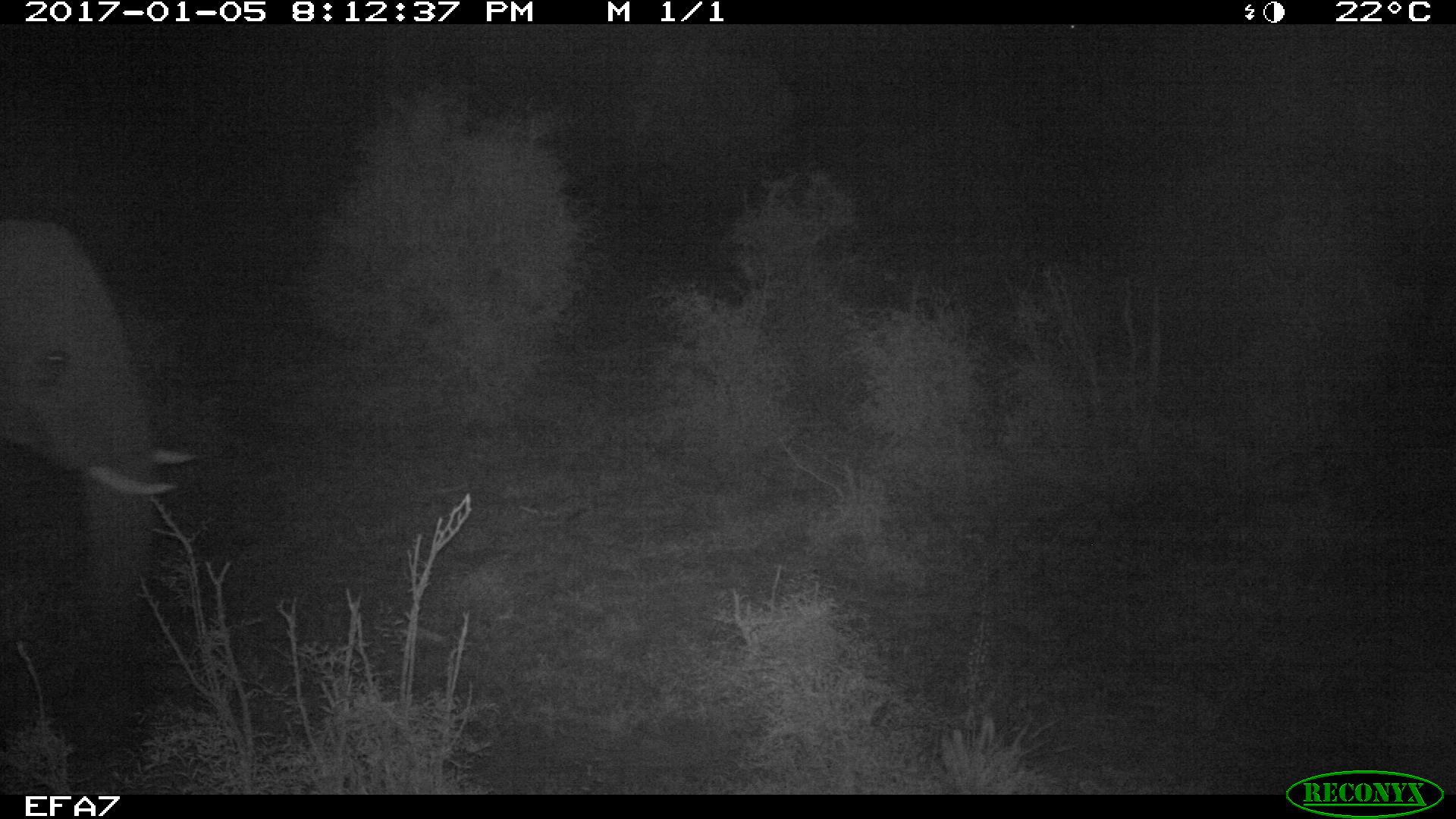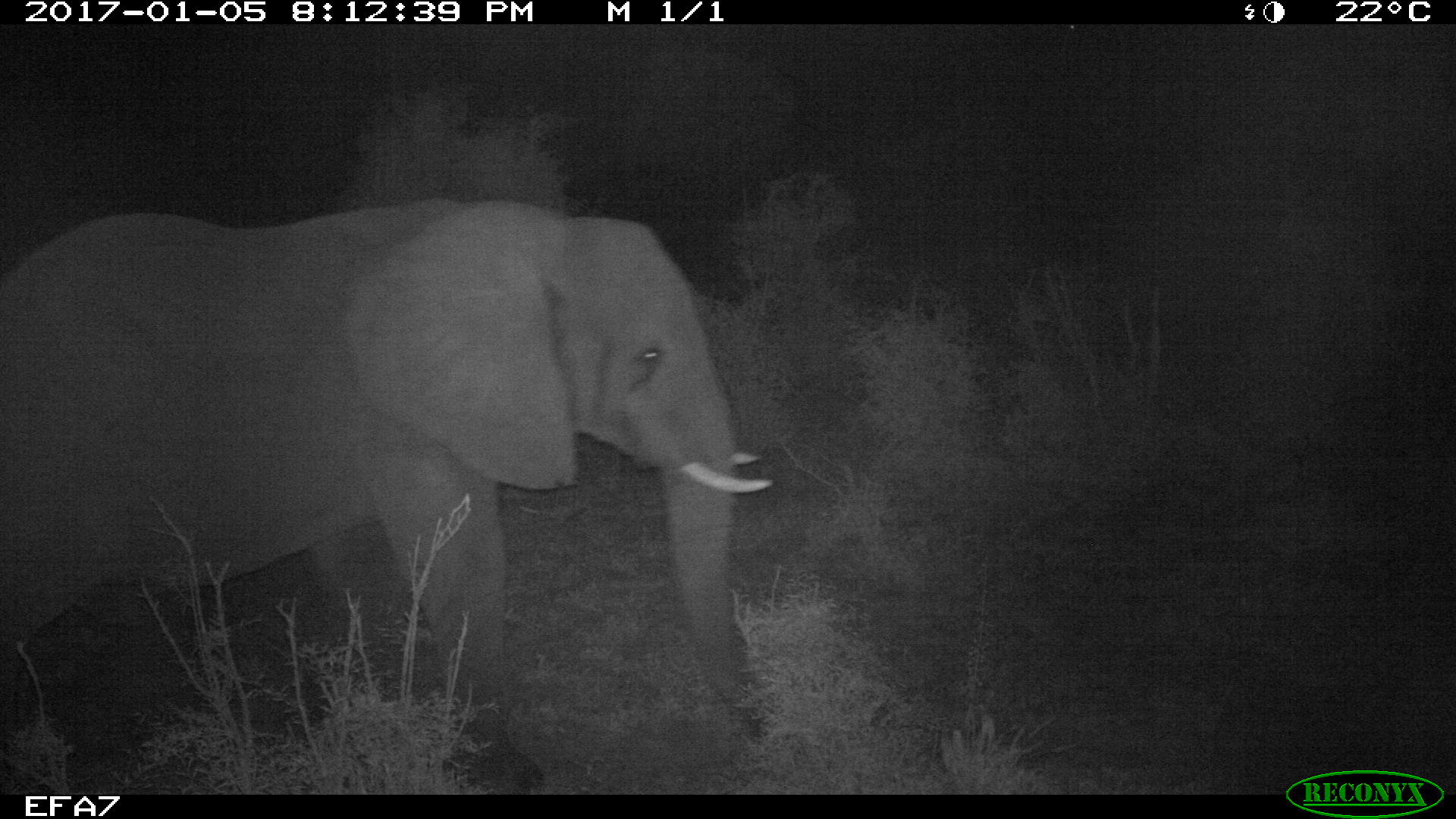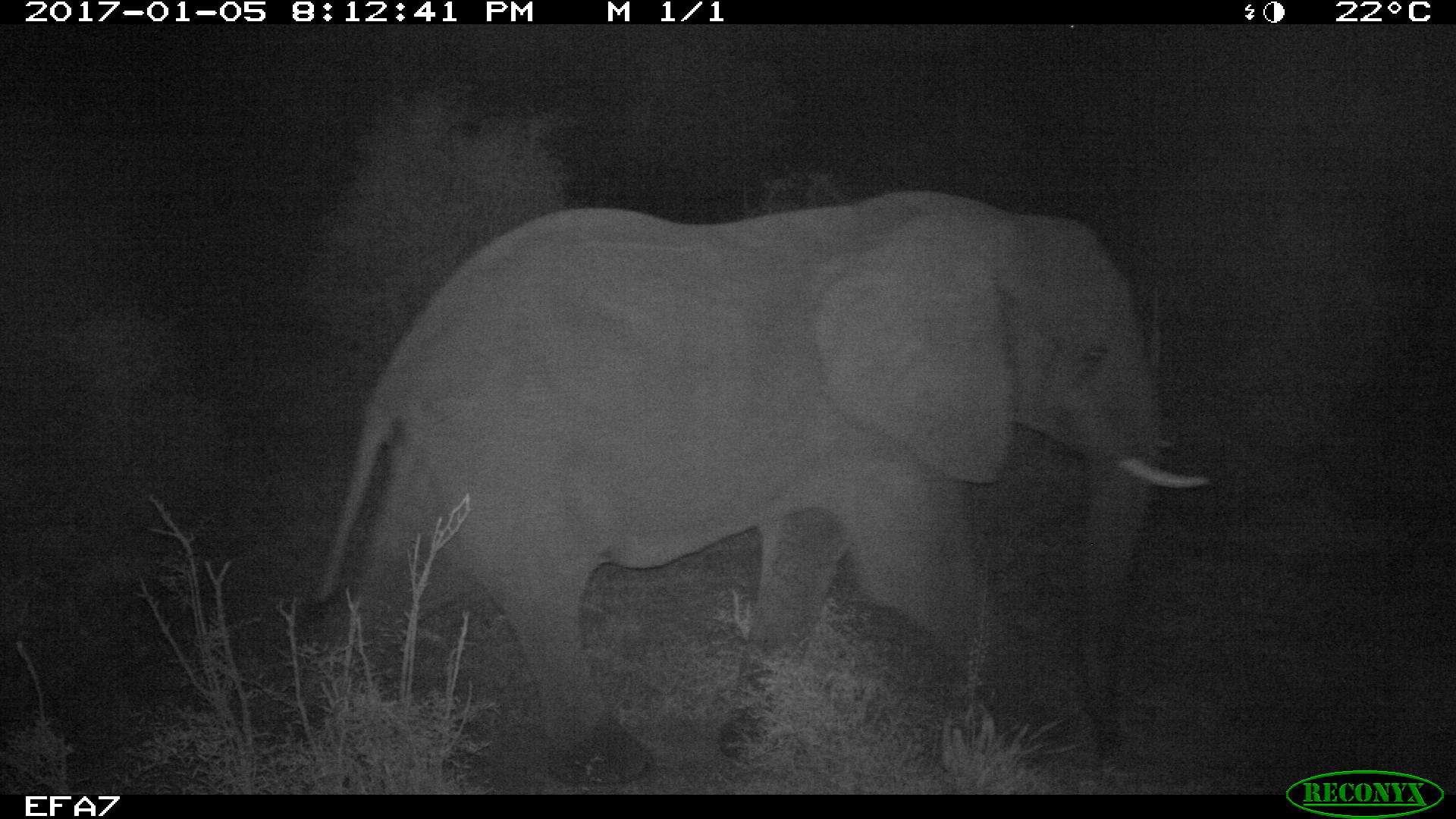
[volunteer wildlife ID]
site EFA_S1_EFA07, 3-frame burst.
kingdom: Animalia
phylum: Chordata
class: Mammalia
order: Proboscidea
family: Elephantidae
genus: Loxodonta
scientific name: Loxodonta africana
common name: african bush elephant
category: elephant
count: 1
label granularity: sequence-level